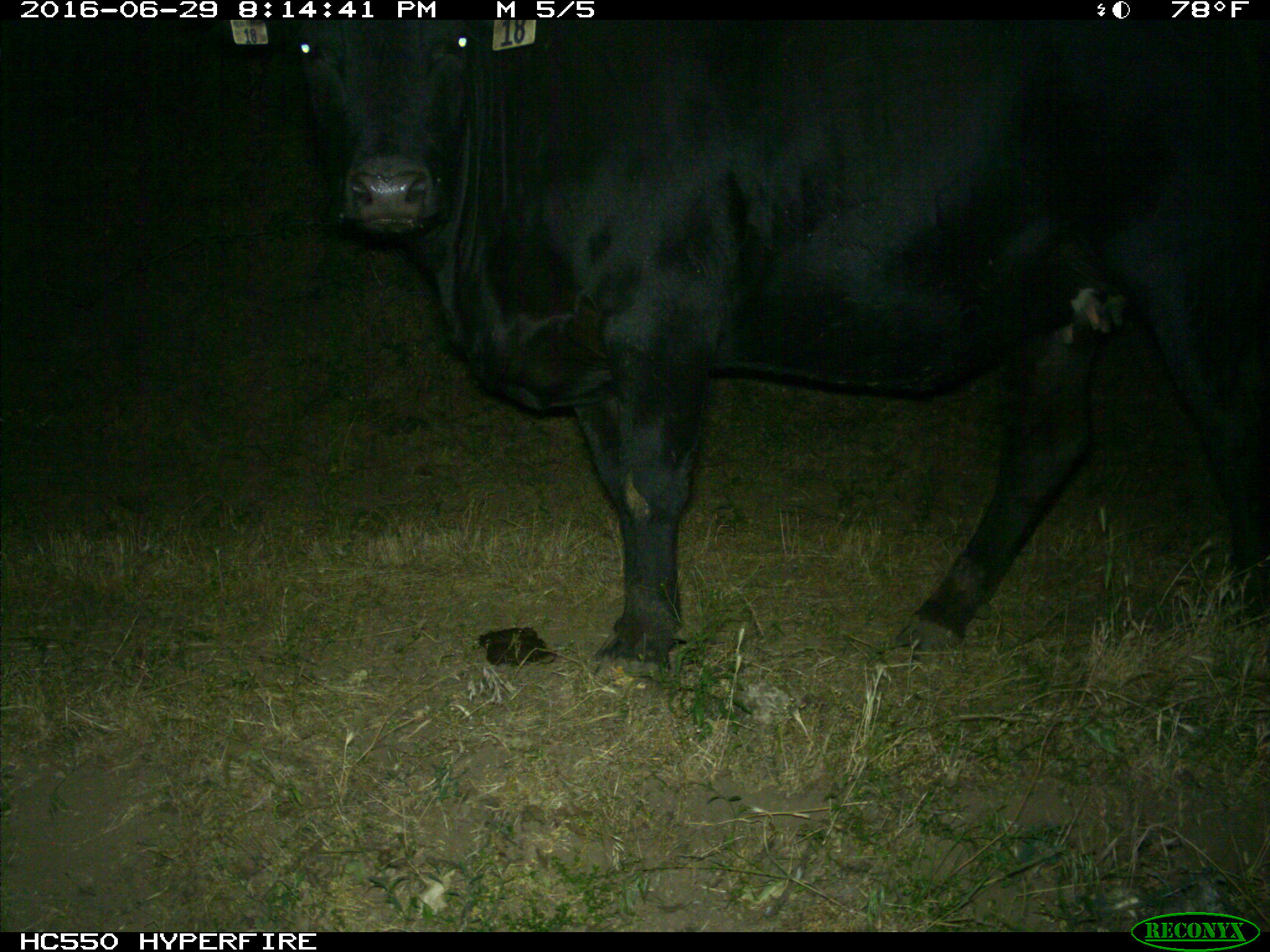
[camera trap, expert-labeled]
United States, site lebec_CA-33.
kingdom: Animalia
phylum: Chordata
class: Mammalia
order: Artiodactyla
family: Bovidae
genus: Bos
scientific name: Bos taurus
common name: domestic cow